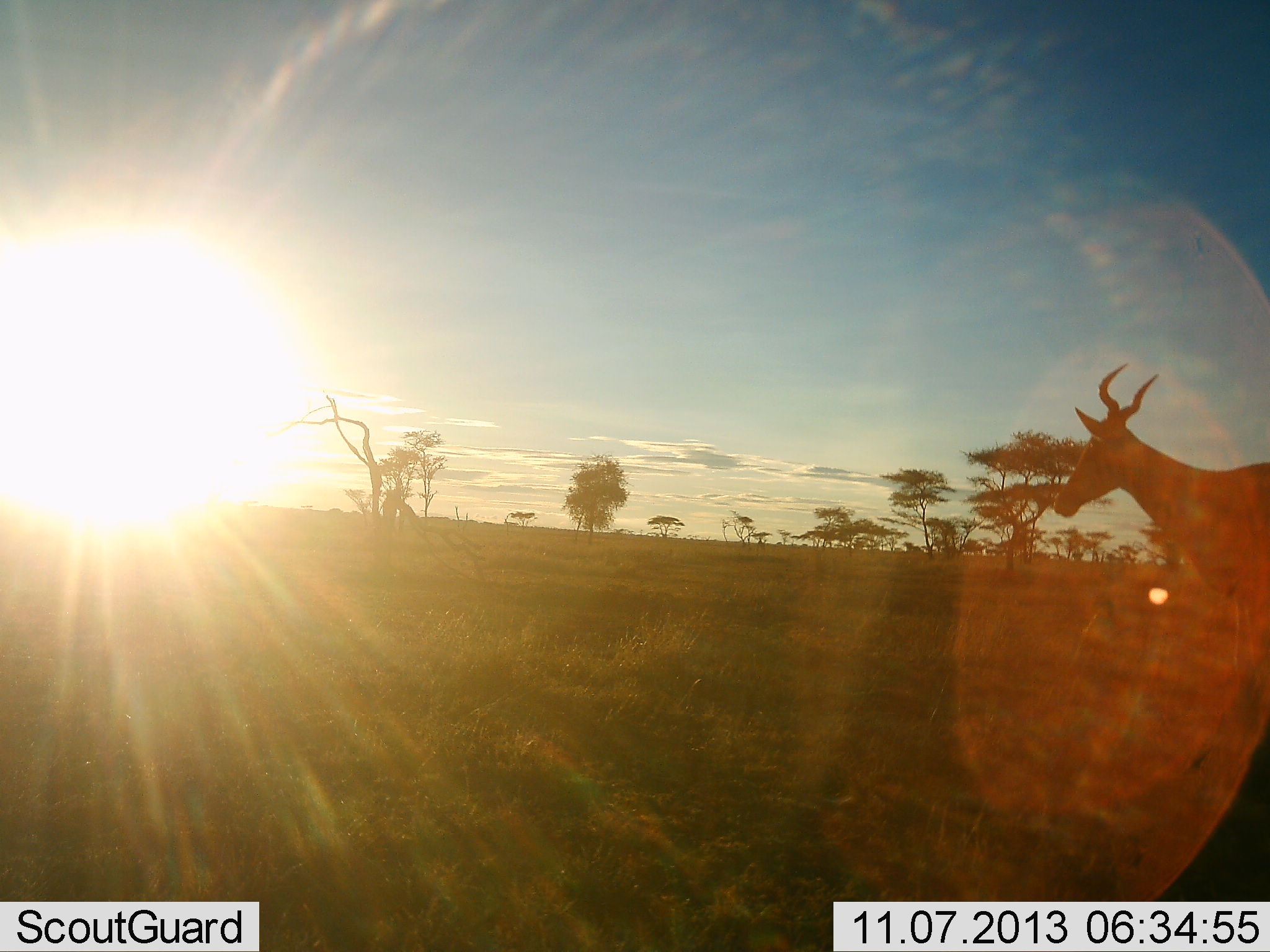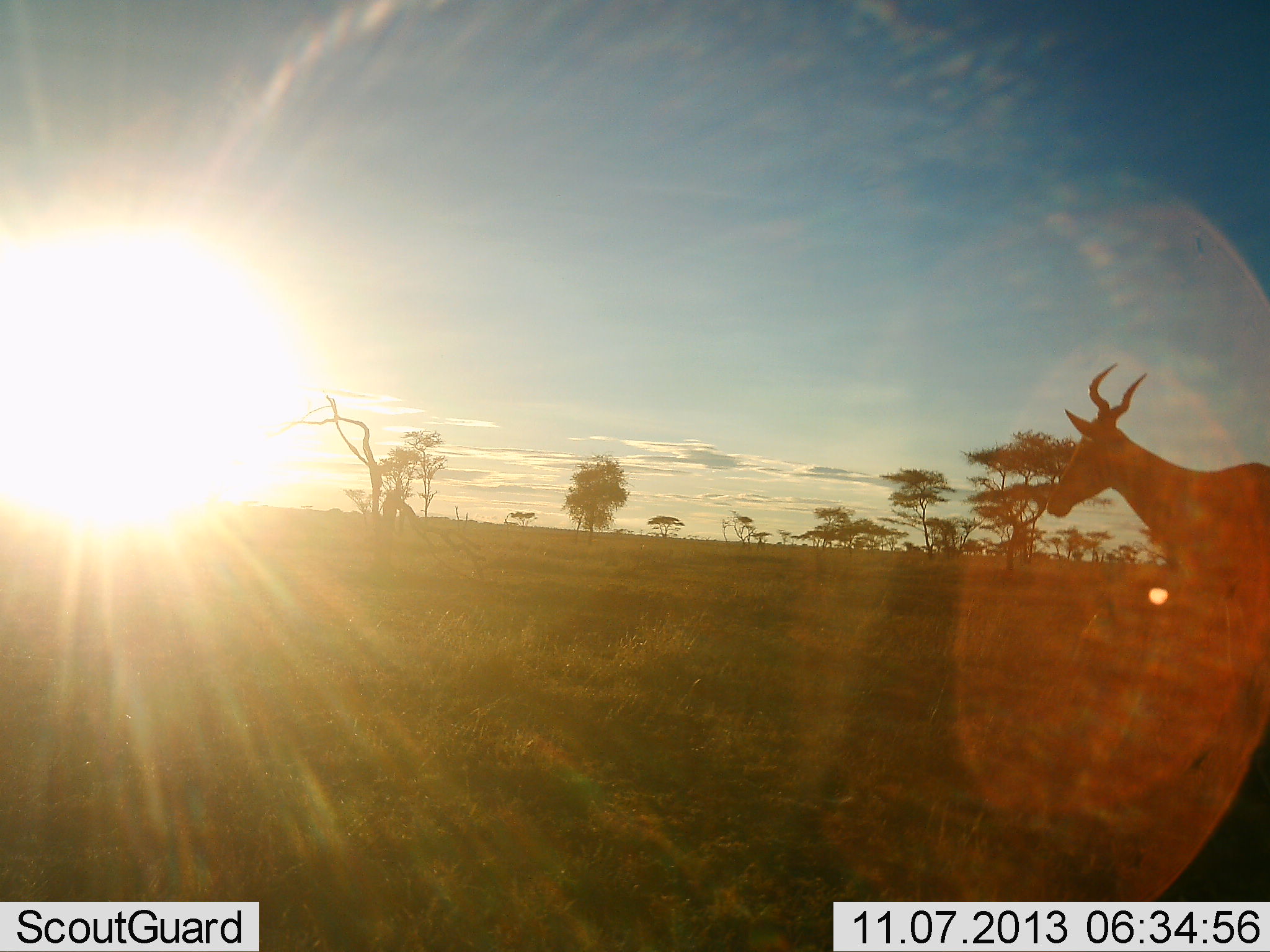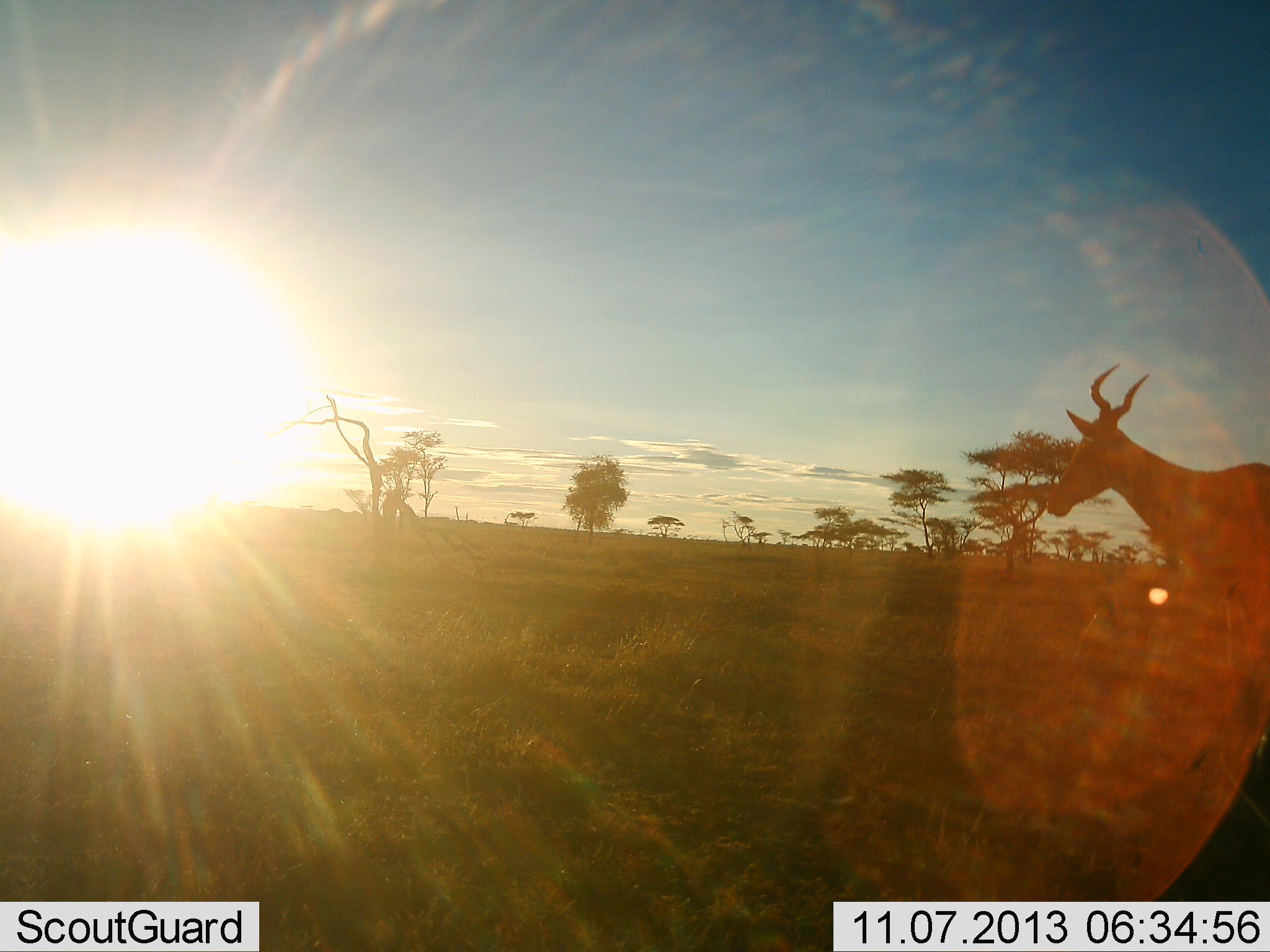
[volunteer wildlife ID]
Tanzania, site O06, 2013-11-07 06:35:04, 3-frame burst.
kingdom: Animalia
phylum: Chordata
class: Mammalia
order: Artiodactyla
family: Bovidae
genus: Alcelaphus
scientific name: Alcelaphus buselaphus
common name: hartebeest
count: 1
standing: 75%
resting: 0%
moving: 25%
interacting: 0%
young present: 0%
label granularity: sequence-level